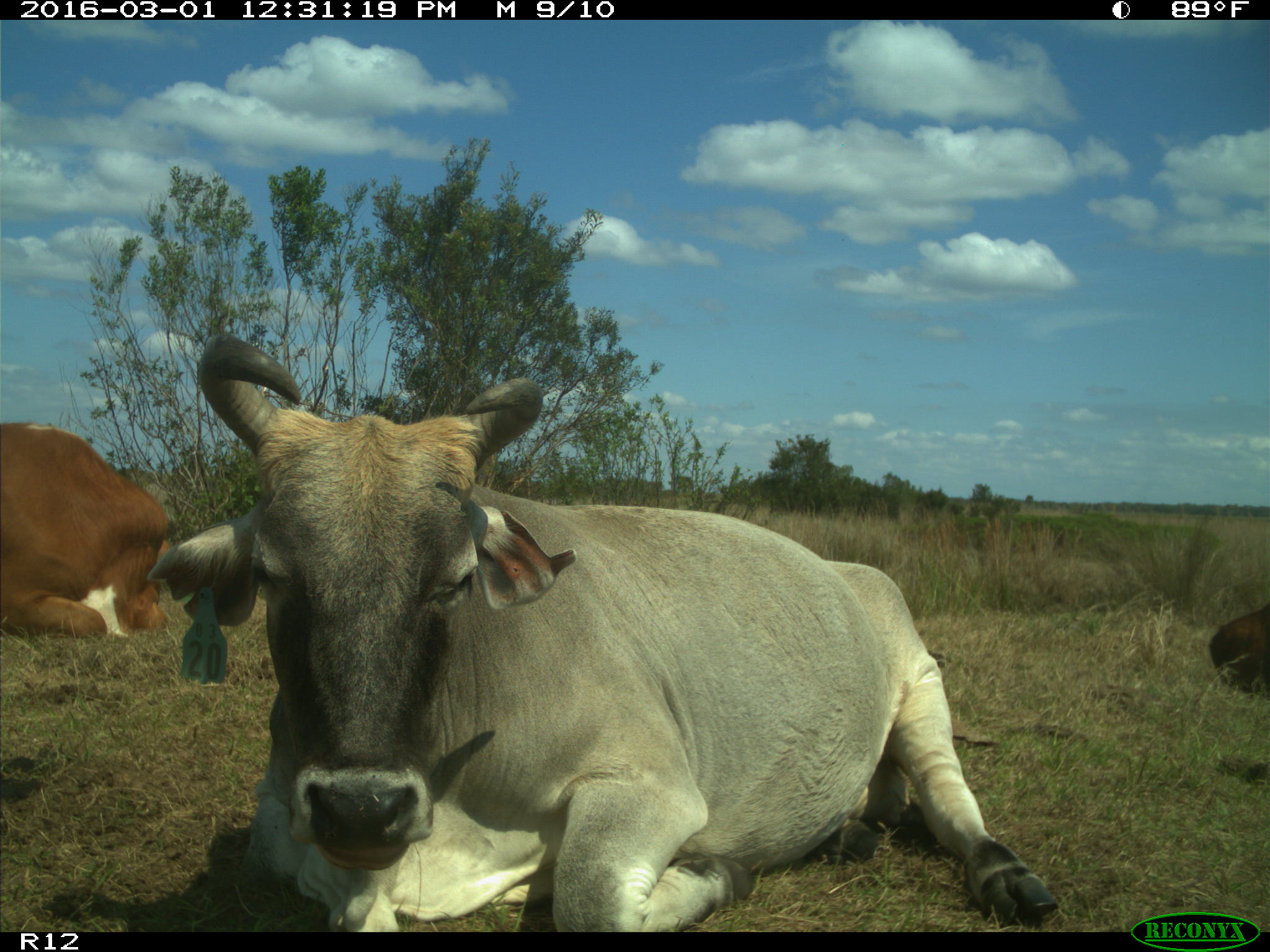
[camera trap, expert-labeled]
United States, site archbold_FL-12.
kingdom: Animalia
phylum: Chordata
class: Mammalia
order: Artiodactyla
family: Bovidae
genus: Bos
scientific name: Bos taurus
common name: domestic cow